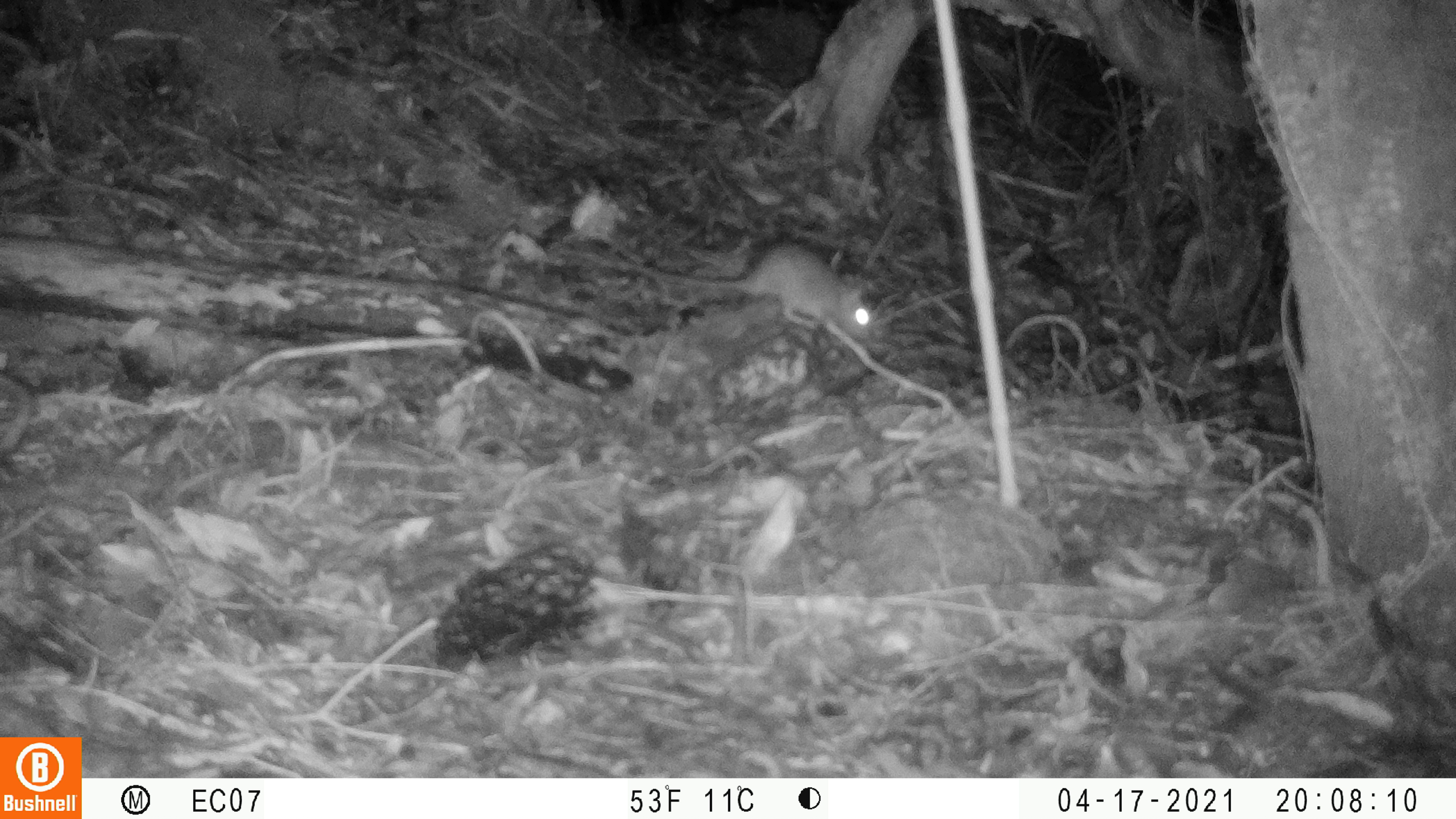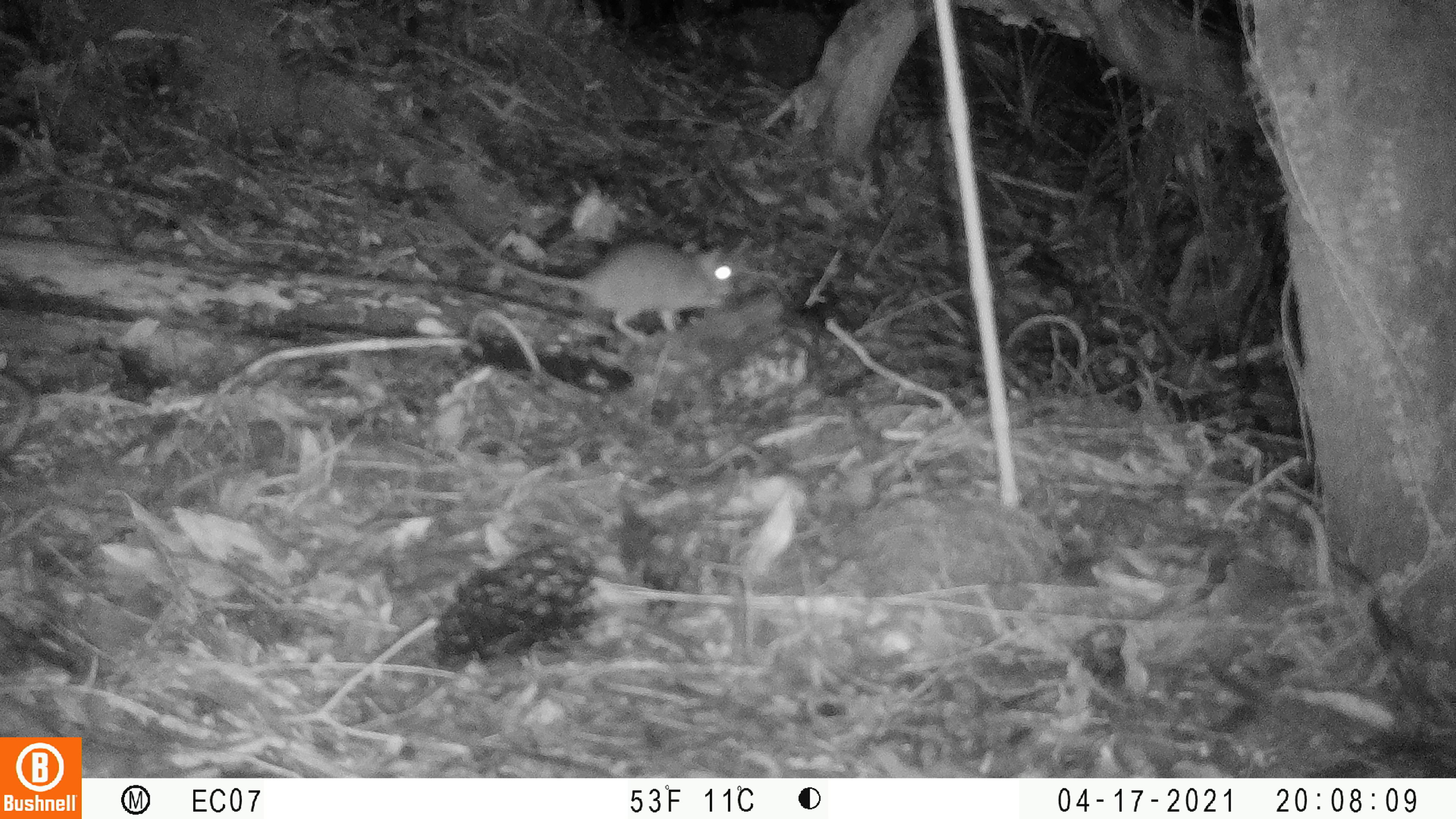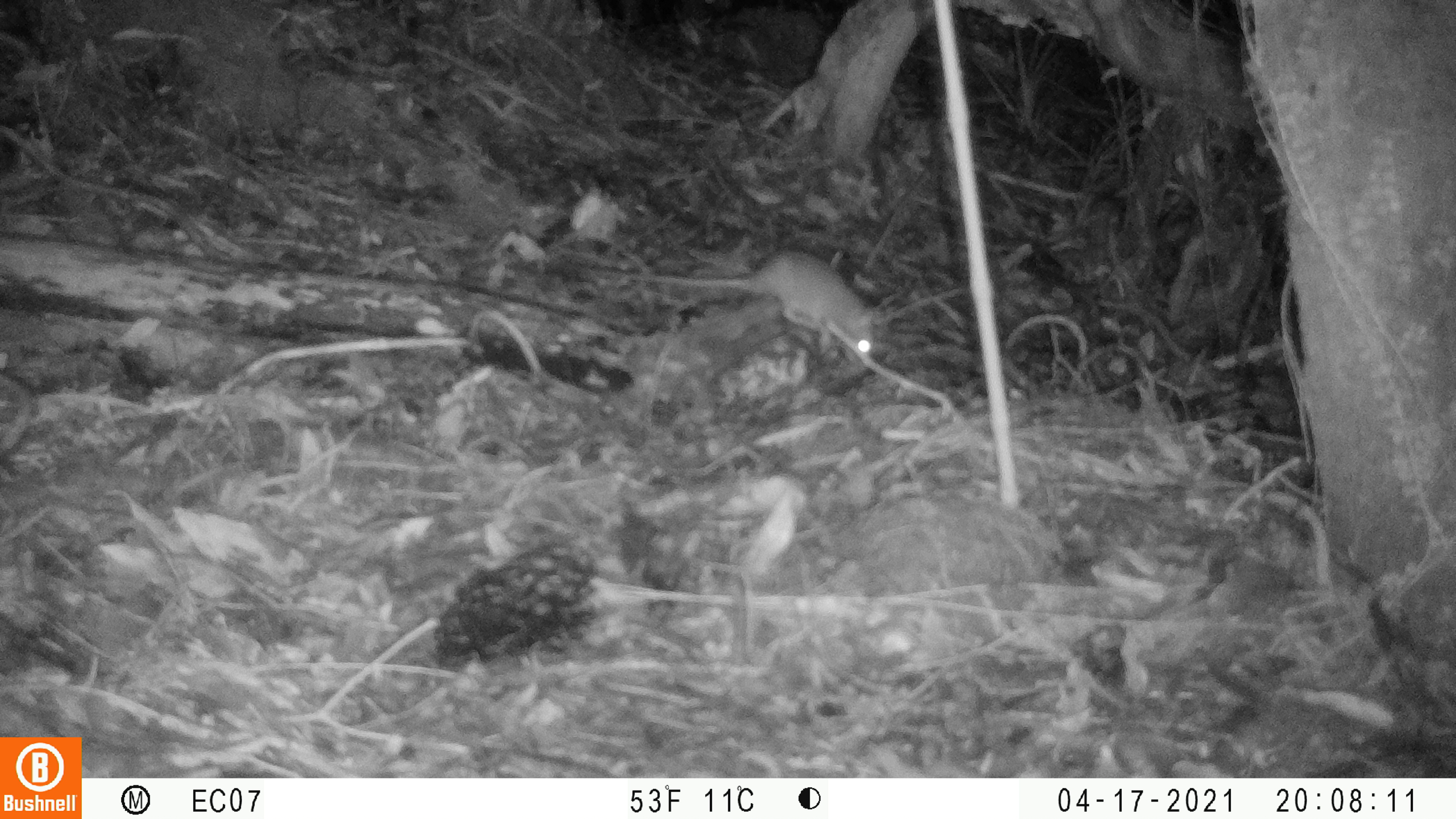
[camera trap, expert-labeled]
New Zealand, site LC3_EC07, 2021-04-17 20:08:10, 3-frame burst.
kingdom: Animalia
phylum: Chordata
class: Mammalia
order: Rodentia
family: Muridae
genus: Rattus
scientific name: Rattus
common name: rat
Rat (Rattus).